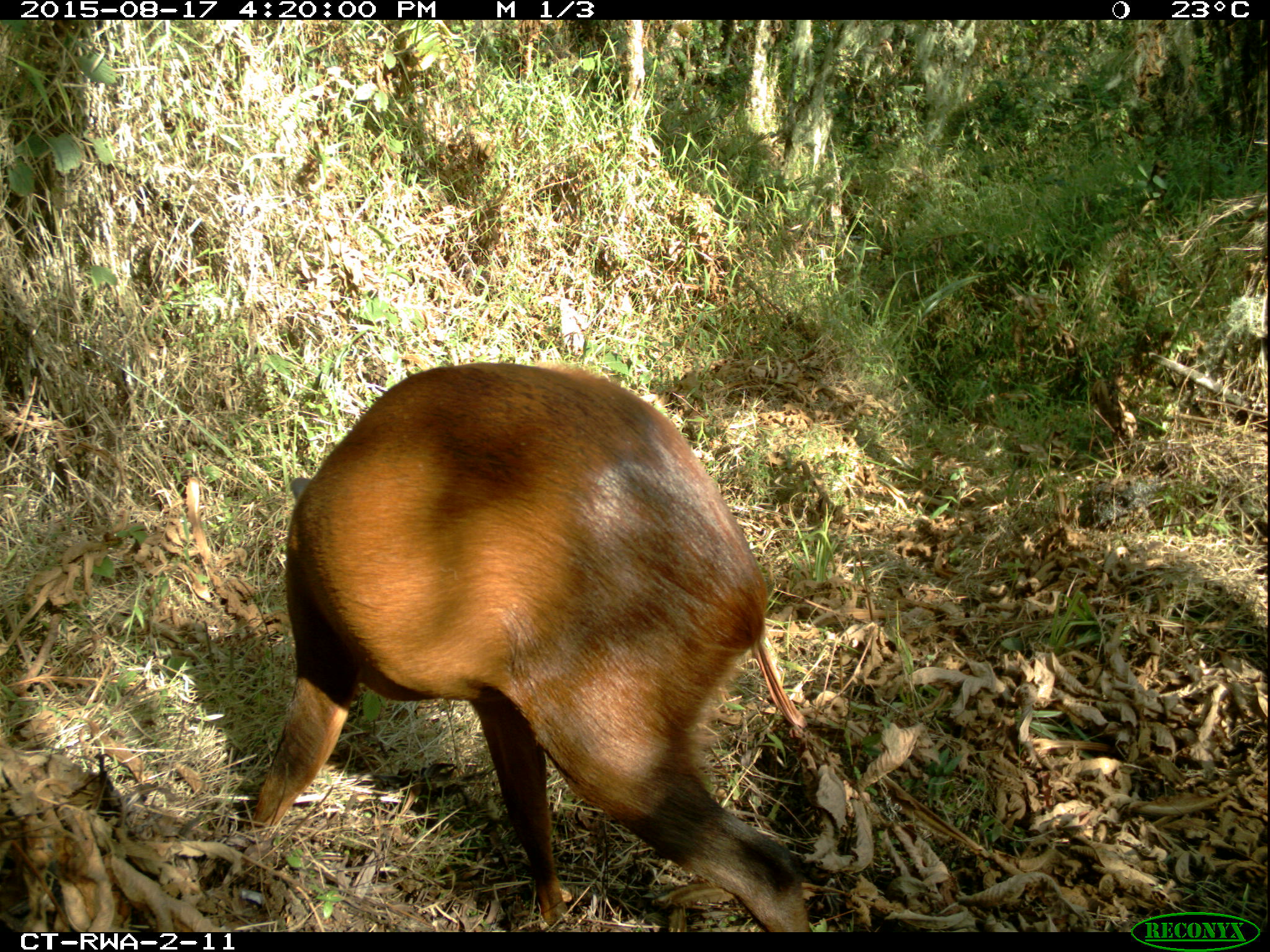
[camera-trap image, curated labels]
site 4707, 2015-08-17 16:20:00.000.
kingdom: Animalia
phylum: Chordata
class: Mammalia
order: Artiodactyla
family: Bovidae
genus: Cephalophus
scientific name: Cephalophus nigrifrons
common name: black-fronted duiker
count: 1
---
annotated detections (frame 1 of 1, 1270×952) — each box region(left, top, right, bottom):
cephalophus nigrifrons: region(237, 360, 810, 932)